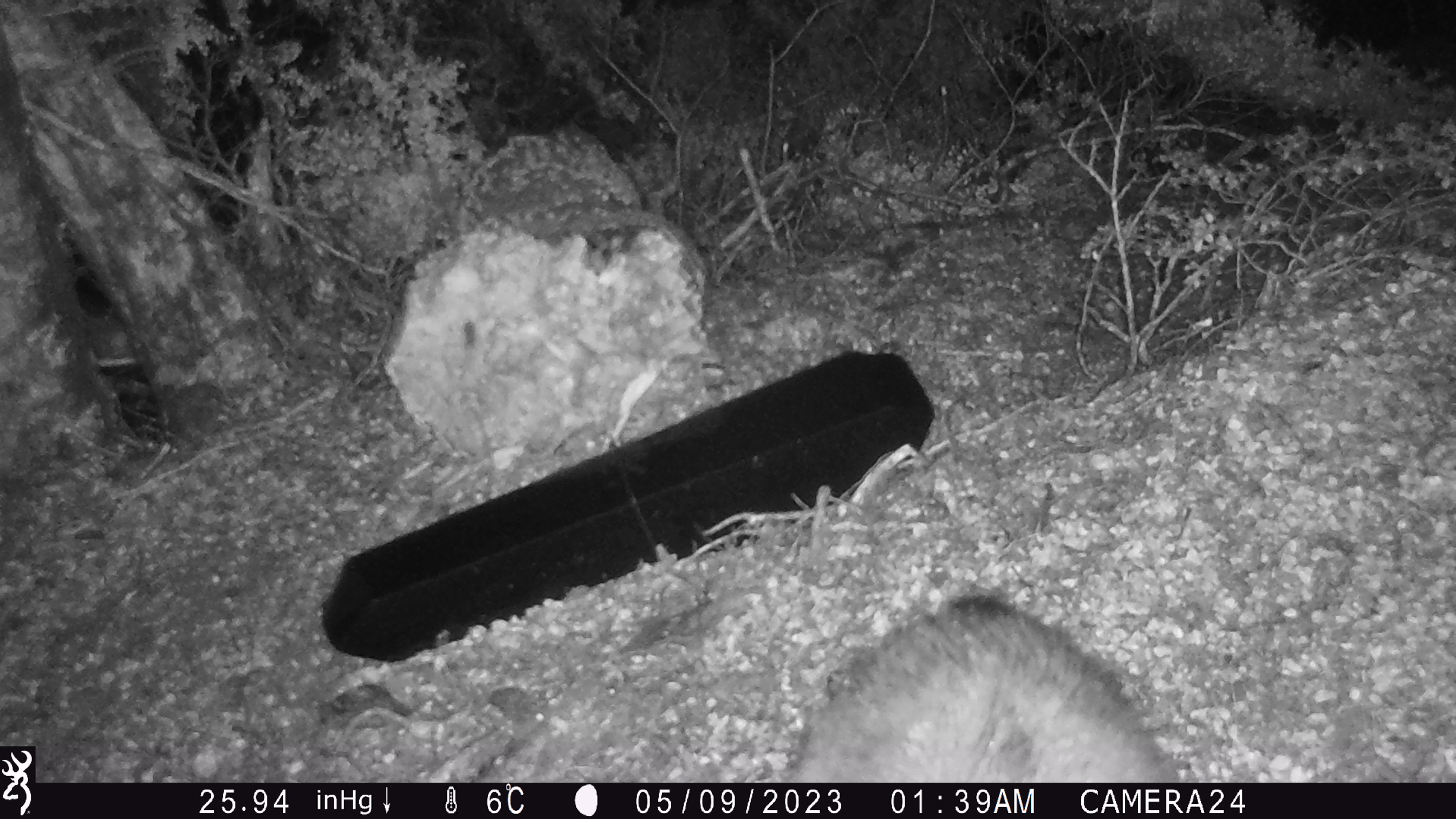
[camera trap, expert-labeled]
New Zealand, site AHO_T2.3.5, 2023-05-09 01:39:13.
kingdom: Animalia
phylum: Chordata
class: Mammalia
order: Carnivora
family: Mustelidae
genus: Mustela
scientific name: Mustela erminea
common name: stoat